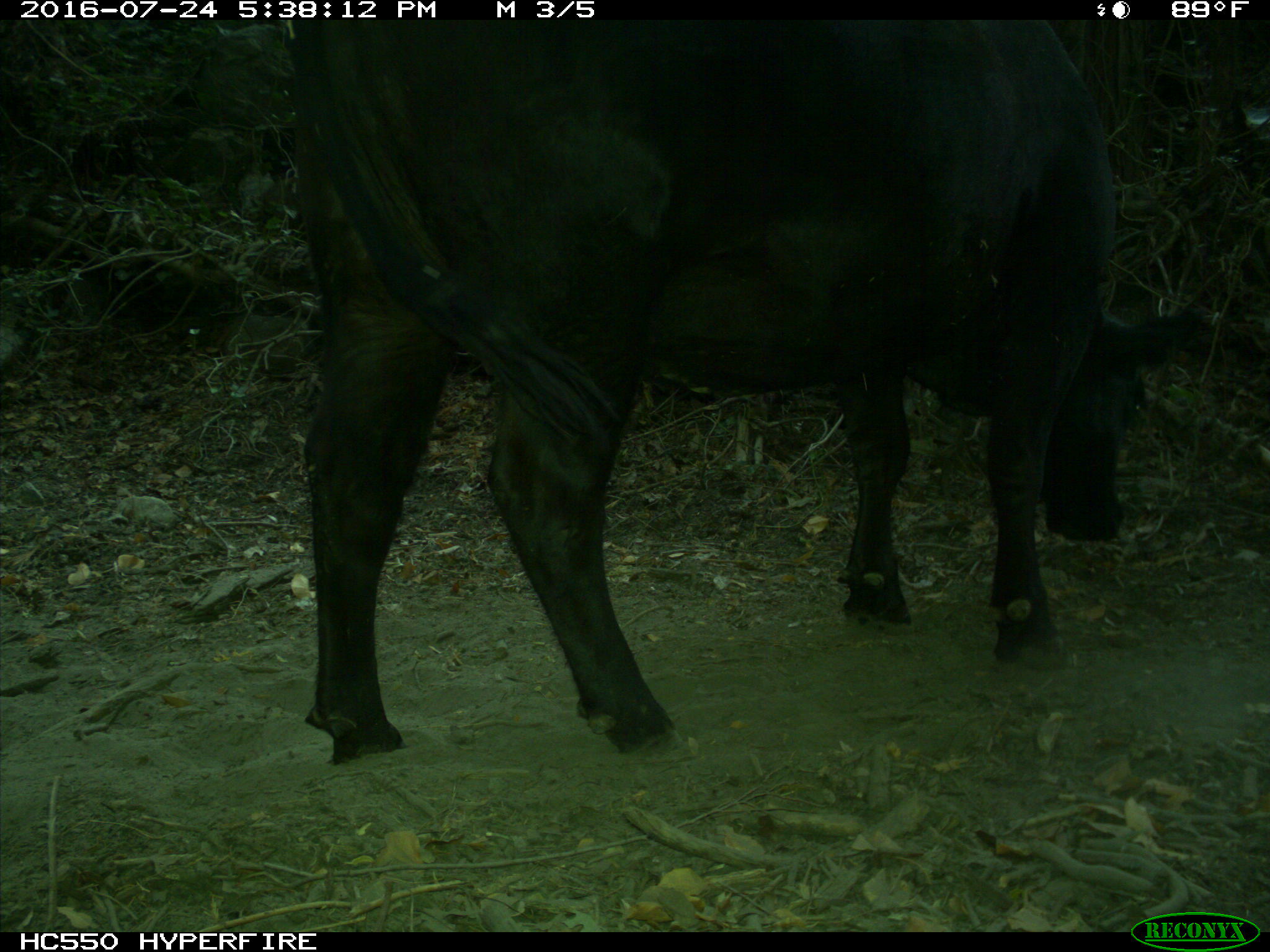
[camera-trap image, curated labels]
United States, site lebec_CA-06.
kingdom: Animalia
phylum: Chordata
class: Mammalia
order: Artiodactyla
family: Bovidae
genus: Bos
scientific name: Bos taurus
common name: domestic cow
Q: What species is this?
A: Bos taurus (domestic cow).